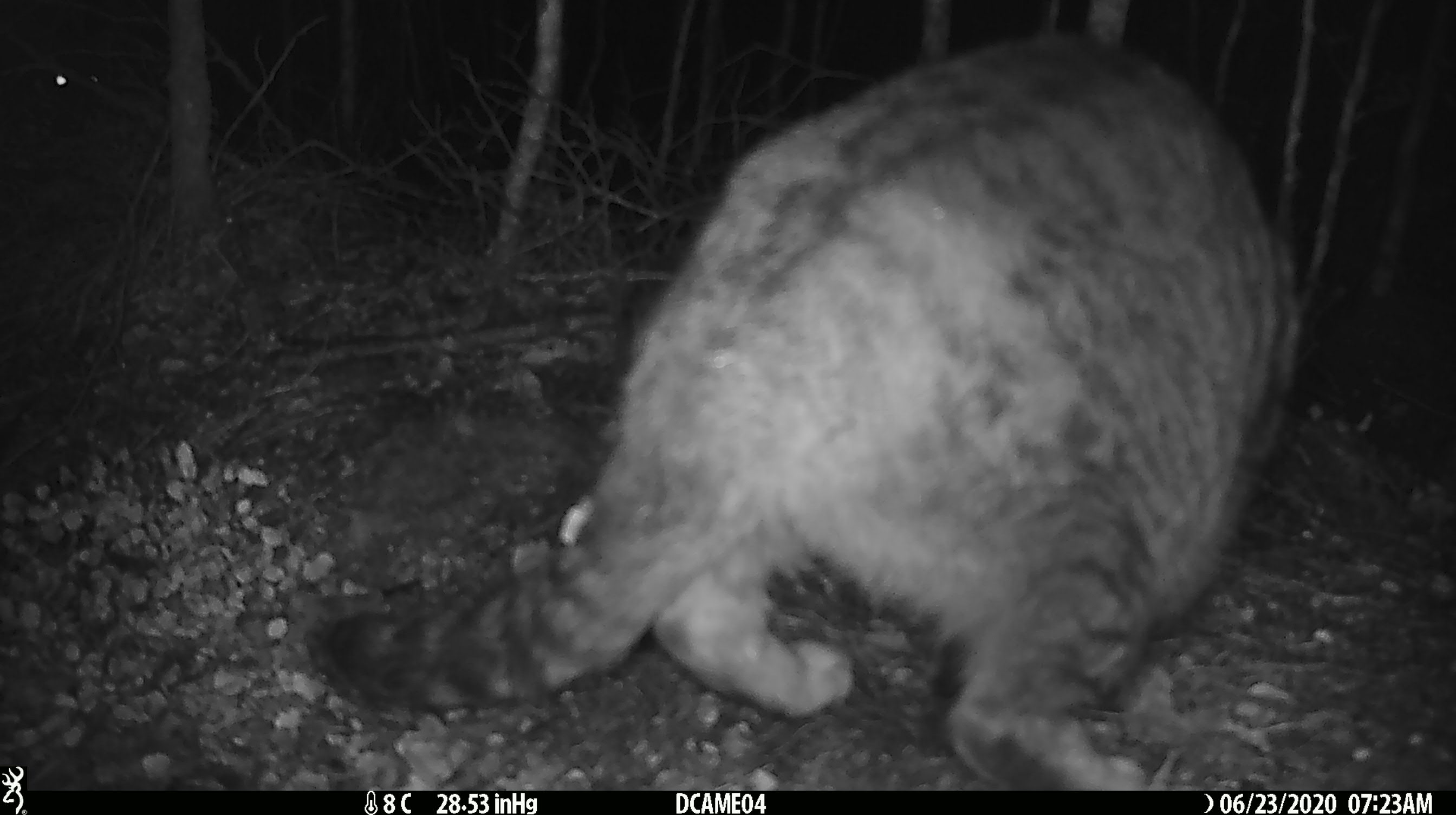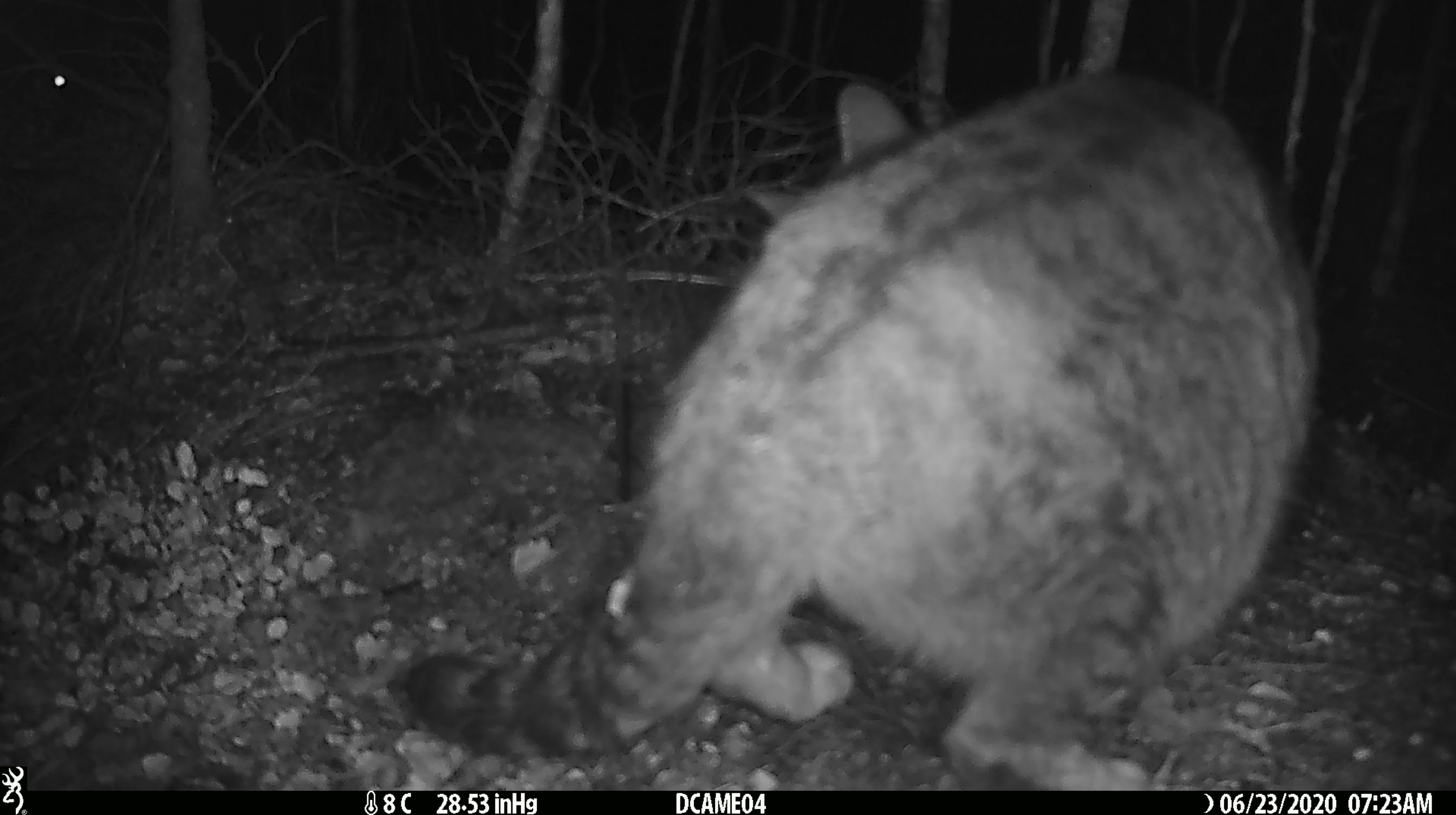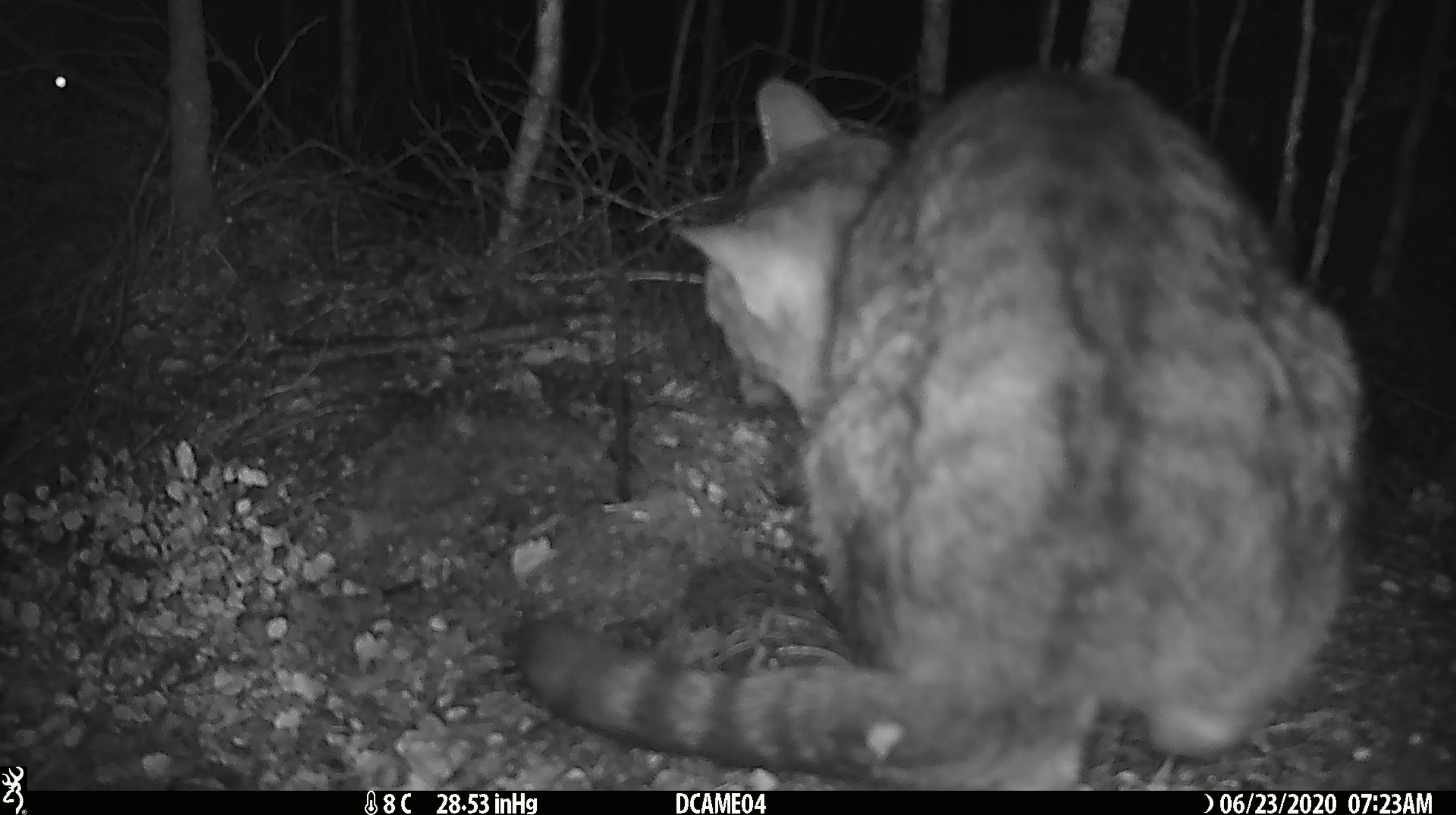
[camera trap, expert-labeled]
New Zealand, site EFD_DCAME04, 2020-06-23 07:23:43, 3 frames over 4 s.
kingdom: Animalia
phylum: Chordata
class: Mammalia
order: Carnivora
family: Felidae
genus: Felis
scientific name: Felis catus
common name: domestic cat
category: cat